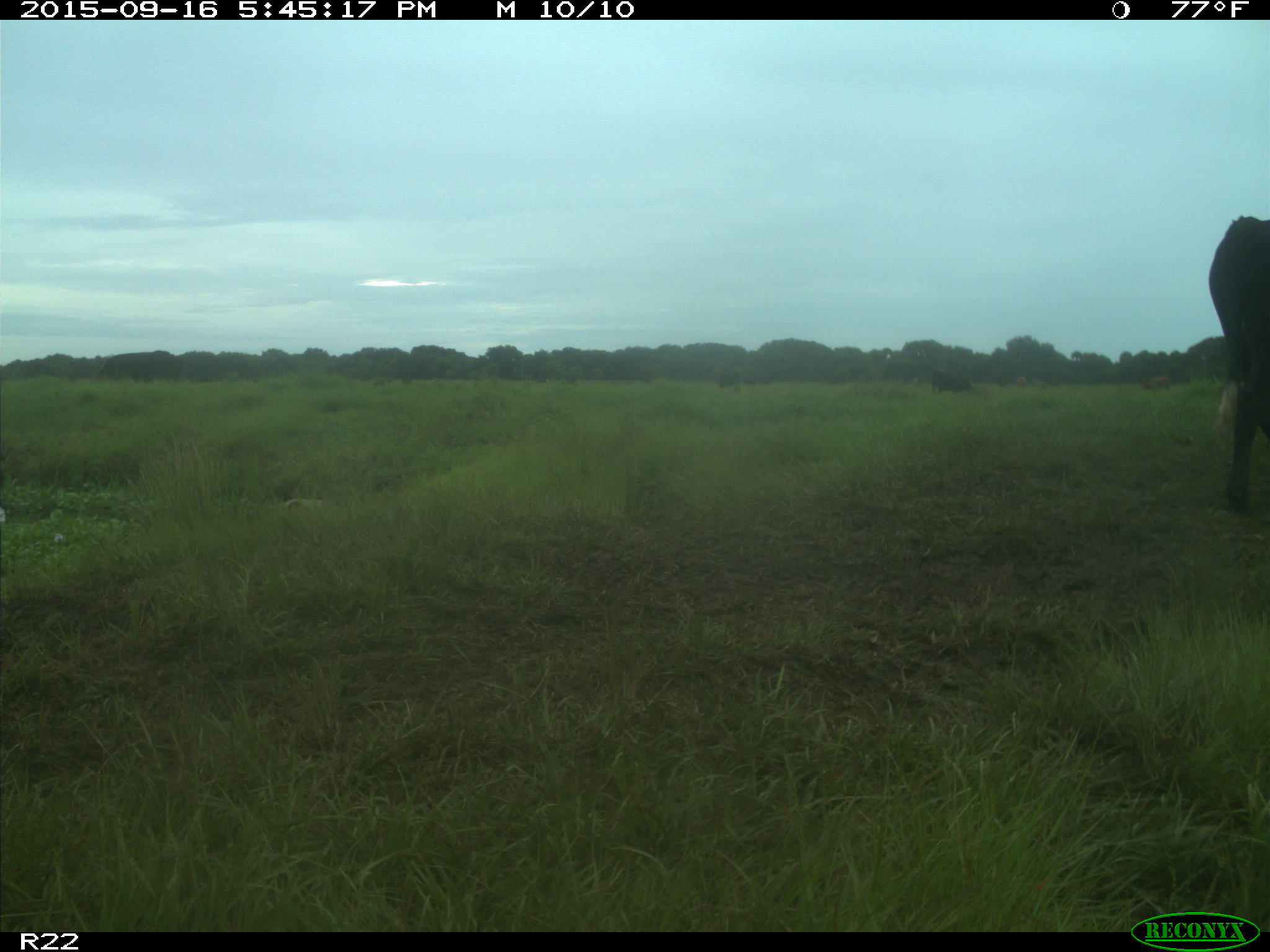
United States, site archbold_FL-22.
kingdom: Animalia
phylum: Chordata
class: Mammalia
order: Artiodactyla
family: Bovidae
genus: Bos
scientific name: Bos taurus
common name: domestic cow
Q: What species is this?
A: Bos taurus (domestic cow).